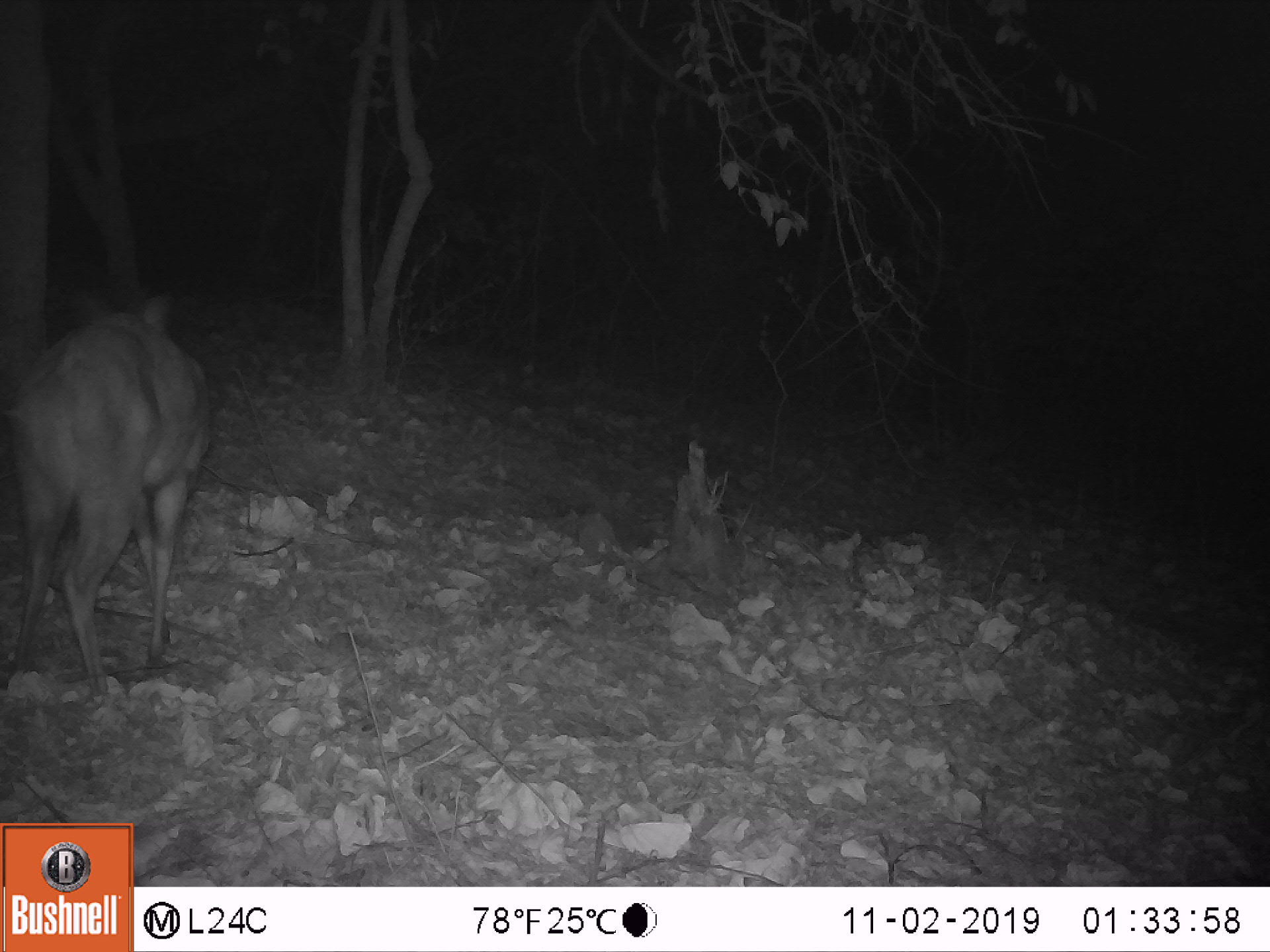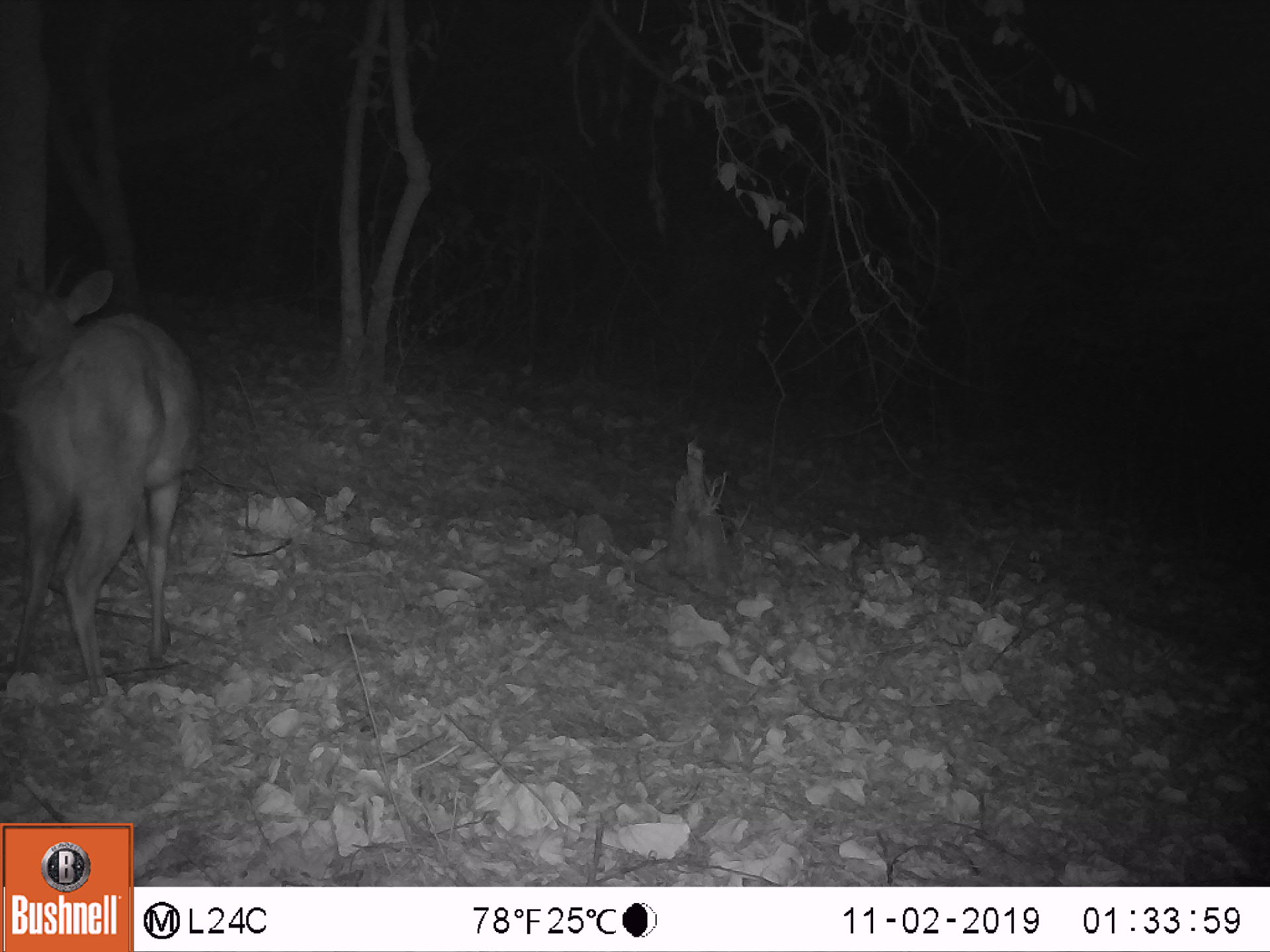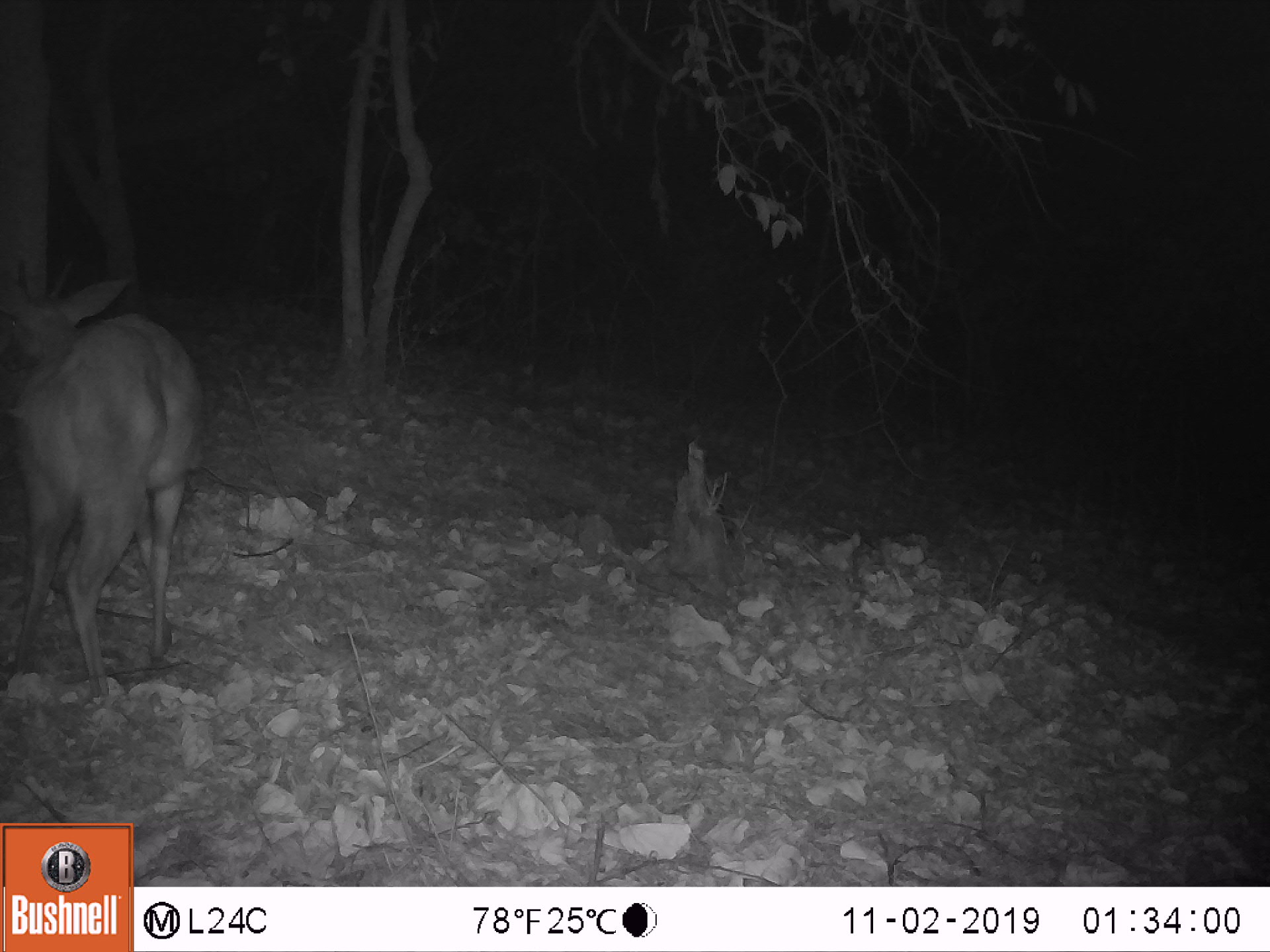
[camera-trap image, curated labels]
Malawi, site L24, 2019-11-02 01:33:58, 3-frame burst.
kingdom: Animalia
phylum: Chordata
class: Mammalia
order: Artiodactyla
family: Bovidae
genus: Tragelaphus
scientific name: Tragelaphus sylvaticus sylvaticus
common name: cape bushbuck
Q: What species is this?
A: Cape bushbuck (Tragelaphus sylvaticus sylvaticus).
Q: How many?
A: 1.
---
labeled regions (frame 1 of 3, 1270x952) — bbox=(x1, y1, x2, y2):
cape bushbuck: bbox=(7, 272, 220, 711)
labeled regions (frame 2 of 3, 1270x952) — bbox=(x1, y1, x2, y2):
cape bushbuck: bbox=(0, 237, 204, 716)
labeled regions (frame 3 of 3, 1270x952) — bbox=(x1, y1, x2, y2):
cape bushbuck: bbox=(0, 237, 209, 718)